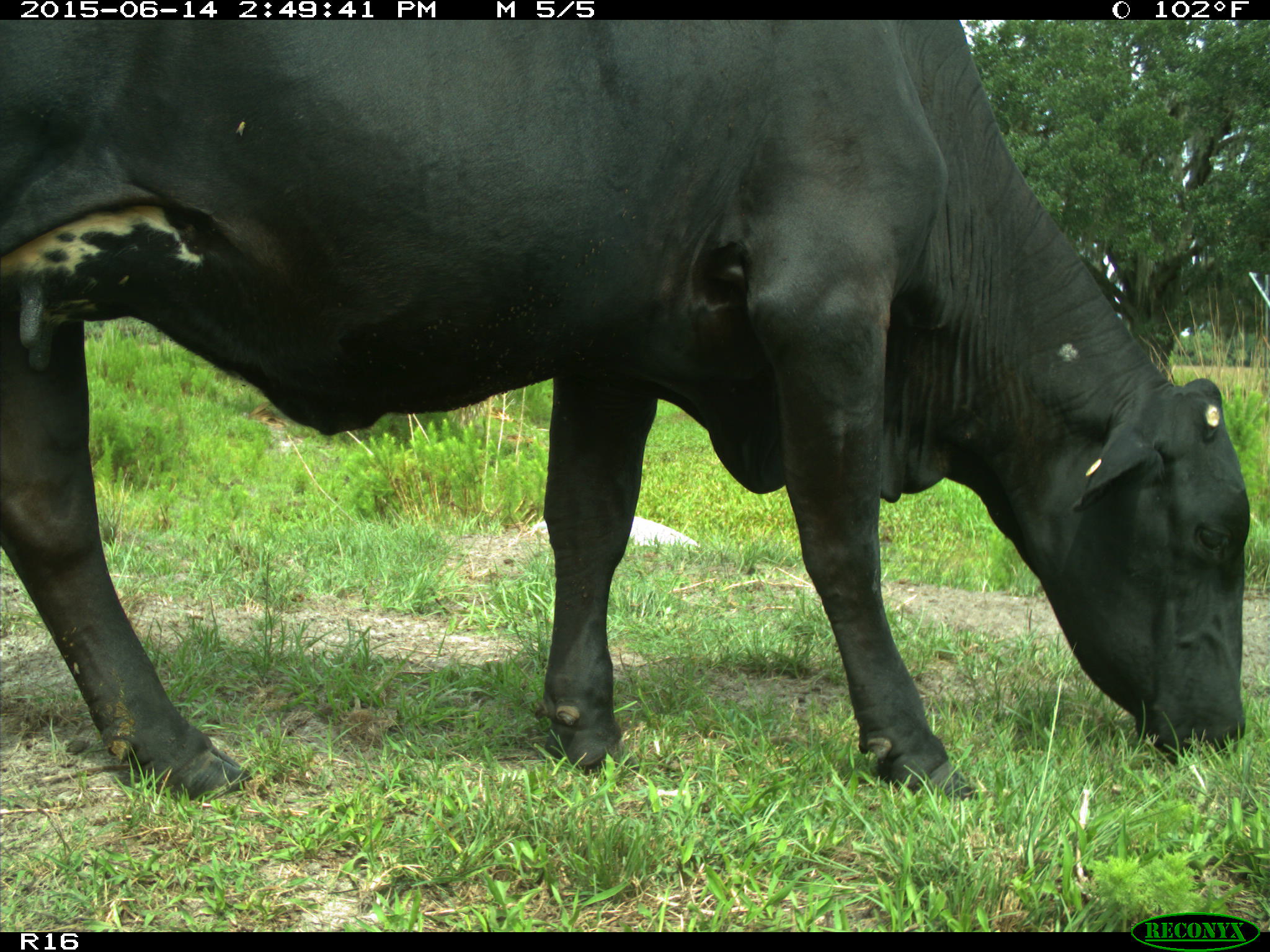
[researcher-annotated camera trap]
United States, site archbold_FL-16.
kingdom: Animalia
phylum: Chordata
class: Mammalia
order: Artiodactyla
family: Bovidae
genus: Bos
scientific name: Bos taurus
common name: domestic cow